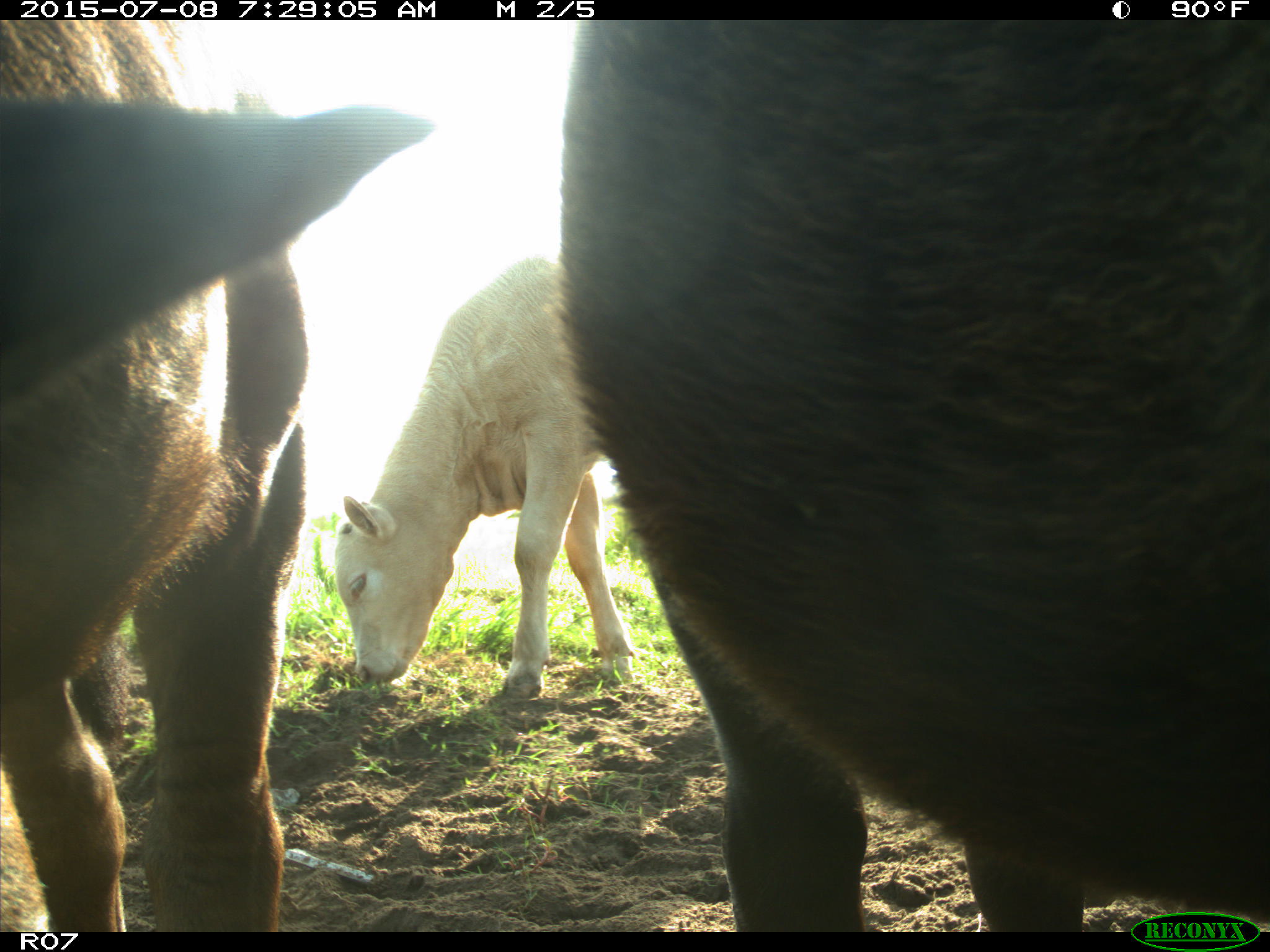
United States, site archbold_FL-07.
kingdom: Animalia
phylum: Chordata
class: Mammalia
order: Artiodactyla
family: Bovidae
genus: Bos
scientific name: Bos taurus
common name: domestic cow